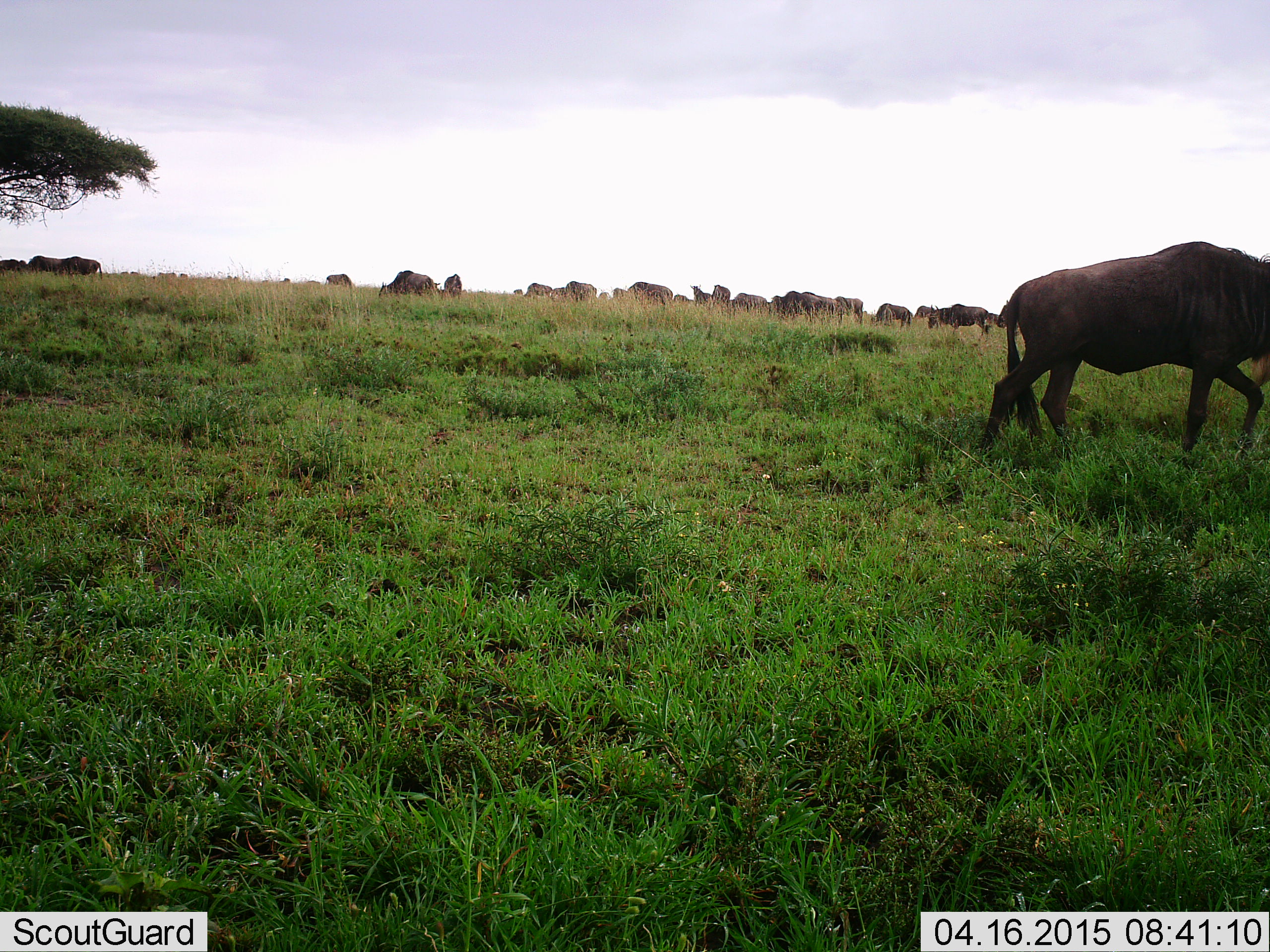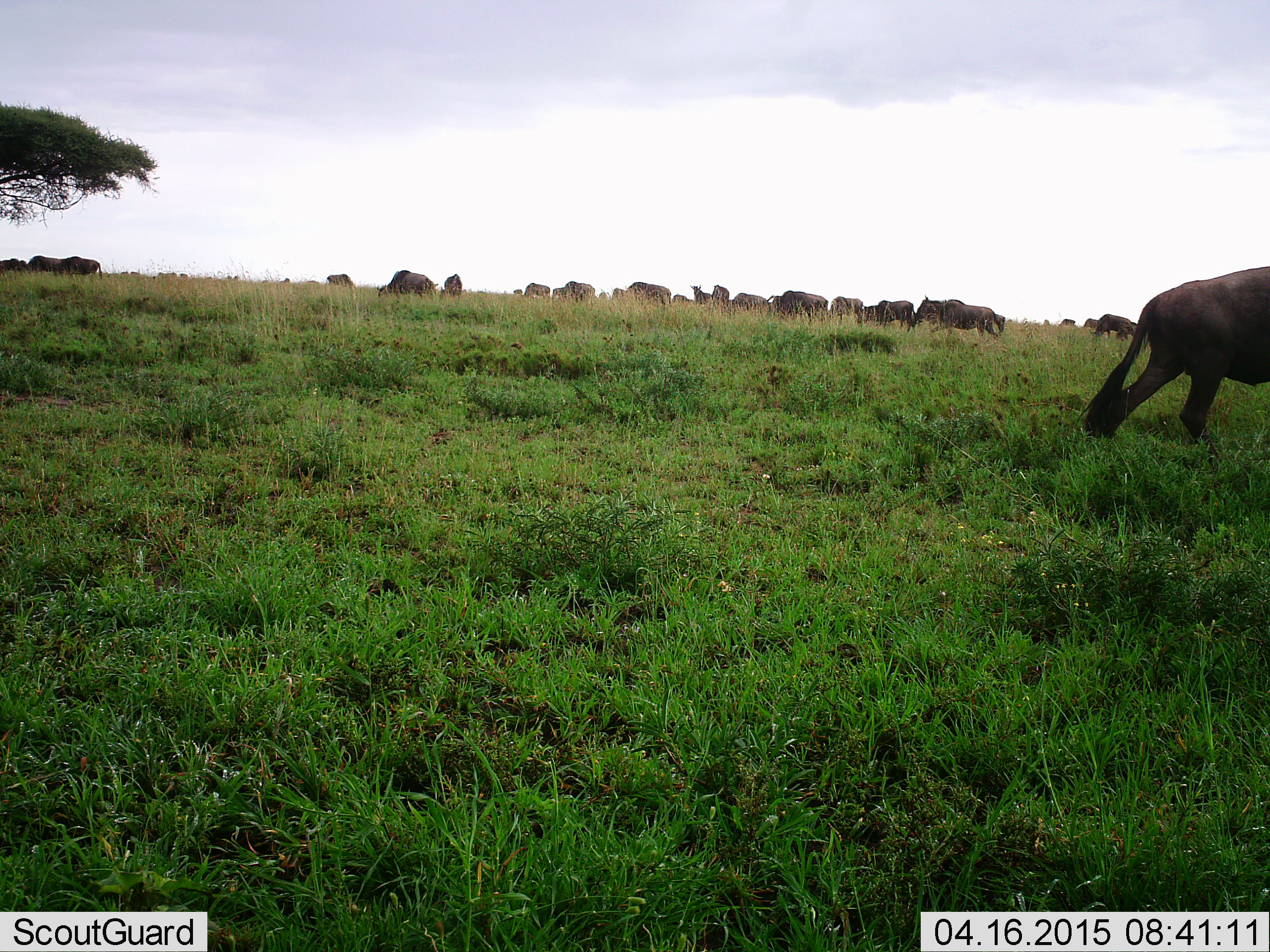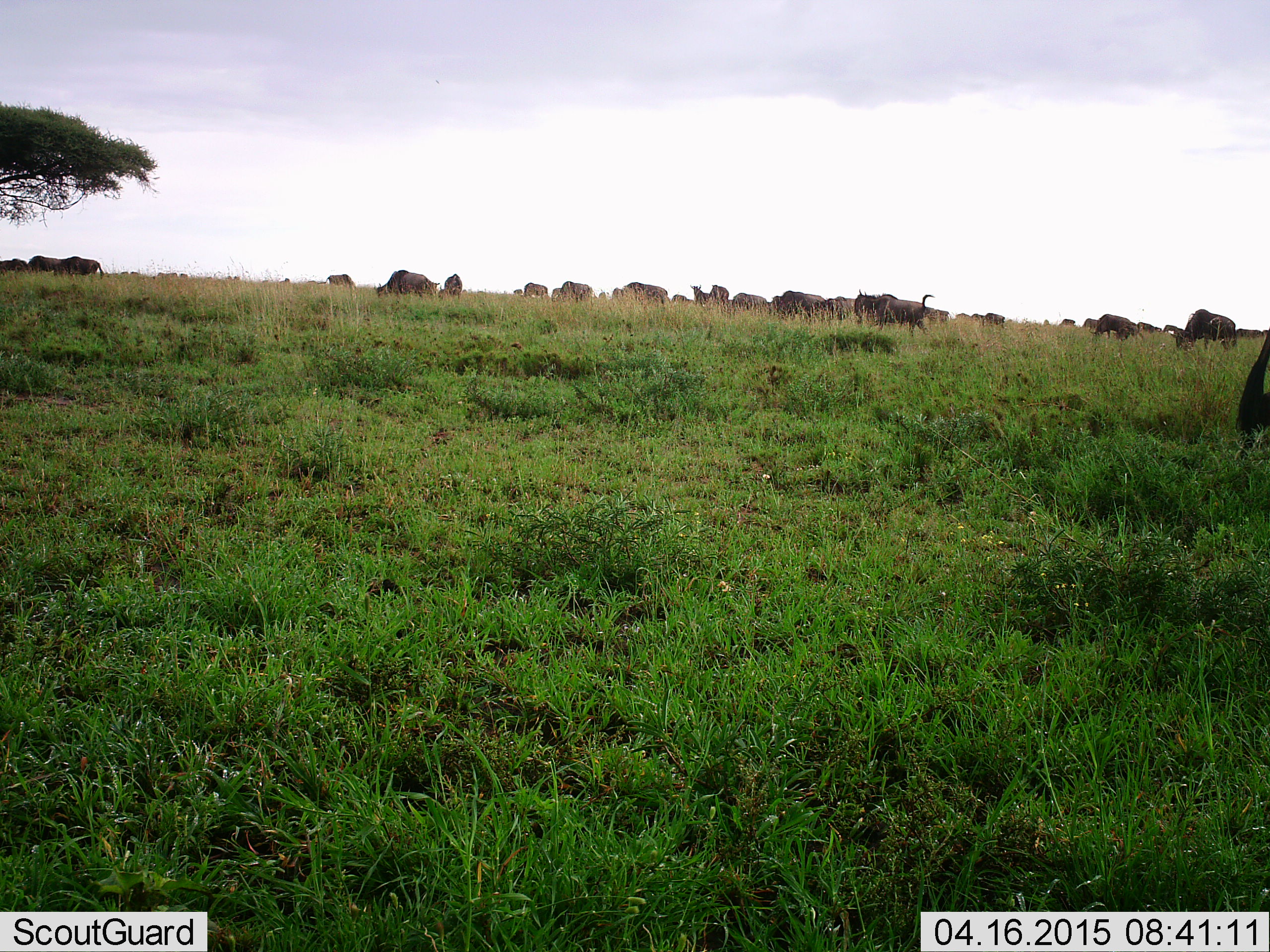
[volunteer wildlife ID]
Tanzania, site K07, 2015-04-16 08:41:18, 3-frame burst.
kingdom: Animalia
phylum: Chordata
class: Mammalia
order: Artiodactyla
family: Bovidae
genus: Connochaetes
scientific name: Connochaetes taurinus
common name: blue wildebeest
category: wildebeest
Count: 11-50.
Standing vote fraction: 50%.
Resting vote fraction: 10%.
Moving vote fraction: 90%.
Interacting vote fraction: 0%.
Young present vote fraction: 0%.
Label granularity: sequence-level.